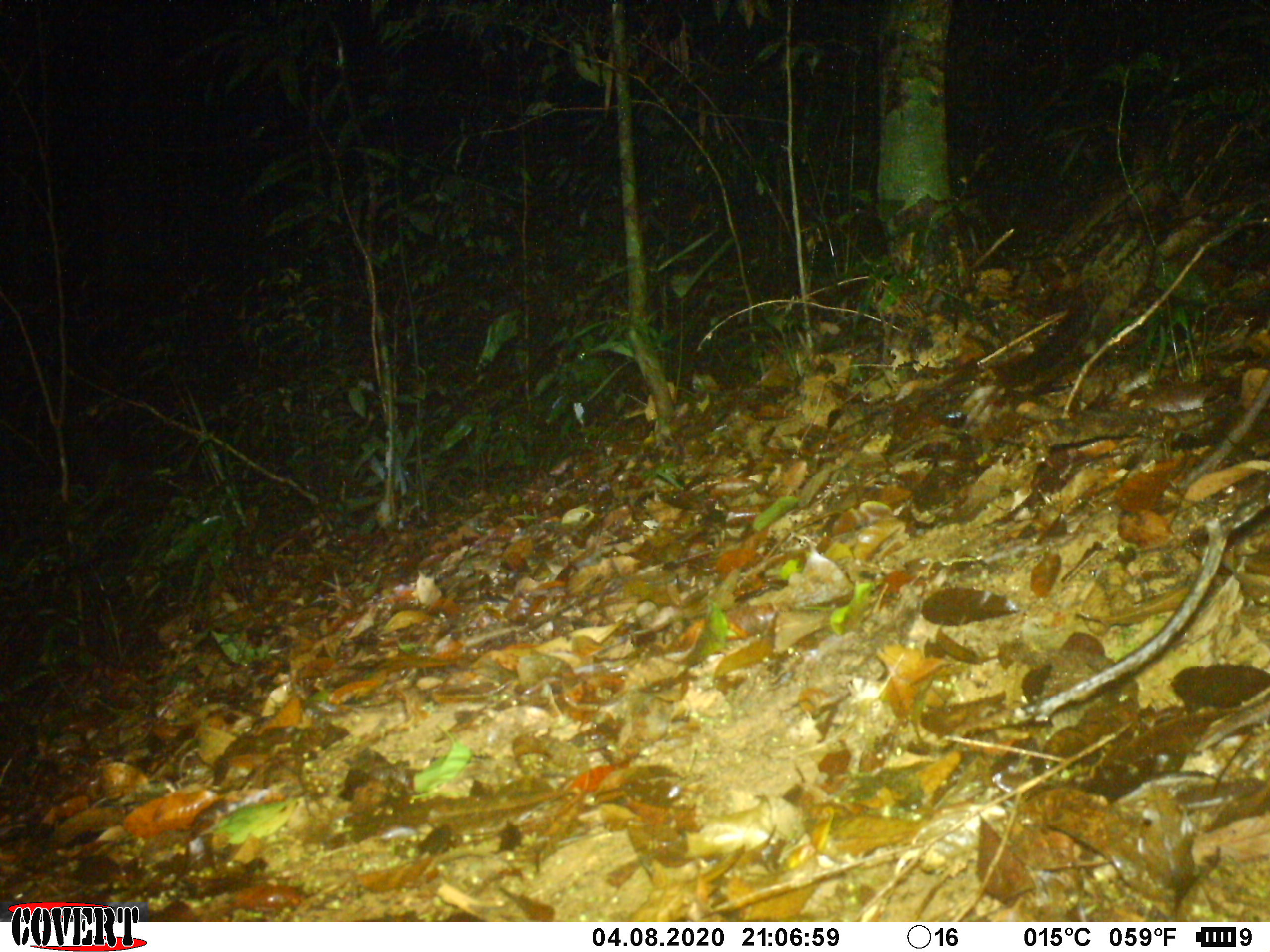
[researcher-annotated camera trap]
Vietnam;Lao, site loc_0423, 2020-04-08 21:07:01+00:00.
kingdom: Animalia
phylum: Chordata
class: Mammalia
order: Carnivora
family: Viverridae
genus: Paradoxurus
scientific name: Paradoxurus hermaphroditus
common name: common palm civet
Common palm civet (Paradoxurus hermaphroditus). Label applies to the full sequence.